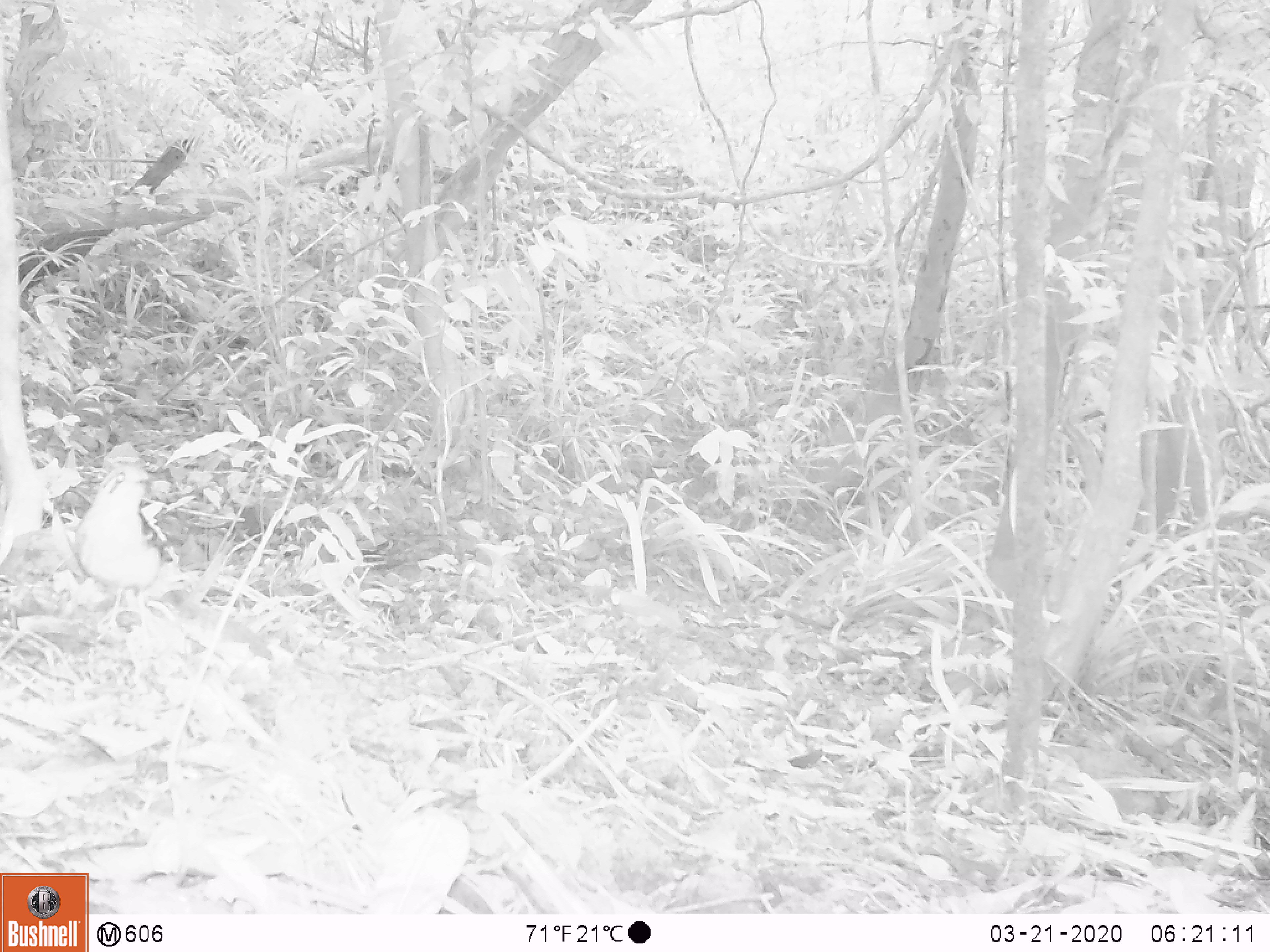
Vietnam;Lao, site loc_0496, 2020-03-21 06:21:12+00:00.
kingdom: Animalia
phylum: Chordata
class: Aves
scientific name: Aves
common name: bird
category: unidentified bird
Unidentified bird (bird) (Aves). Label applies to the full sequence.